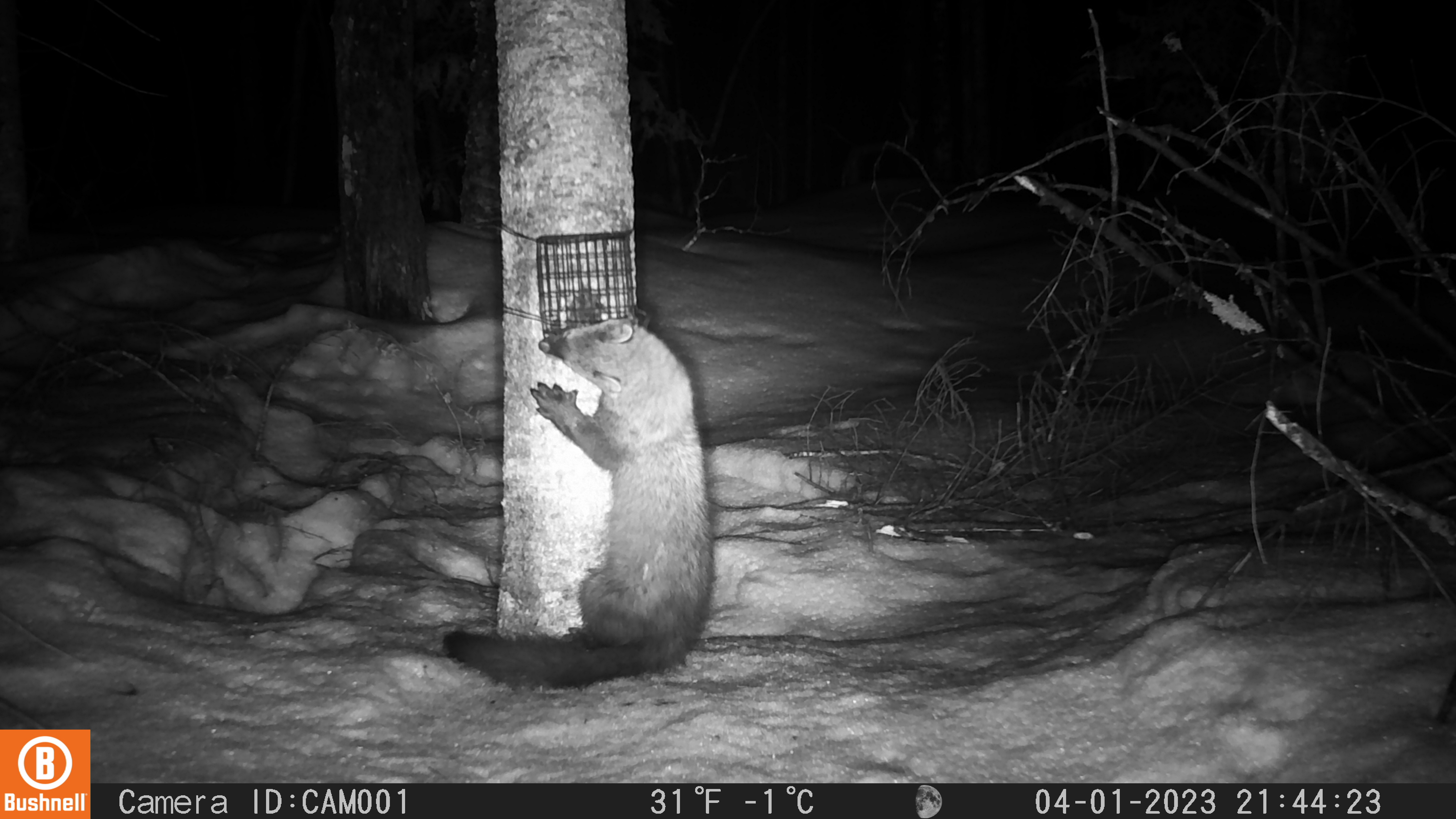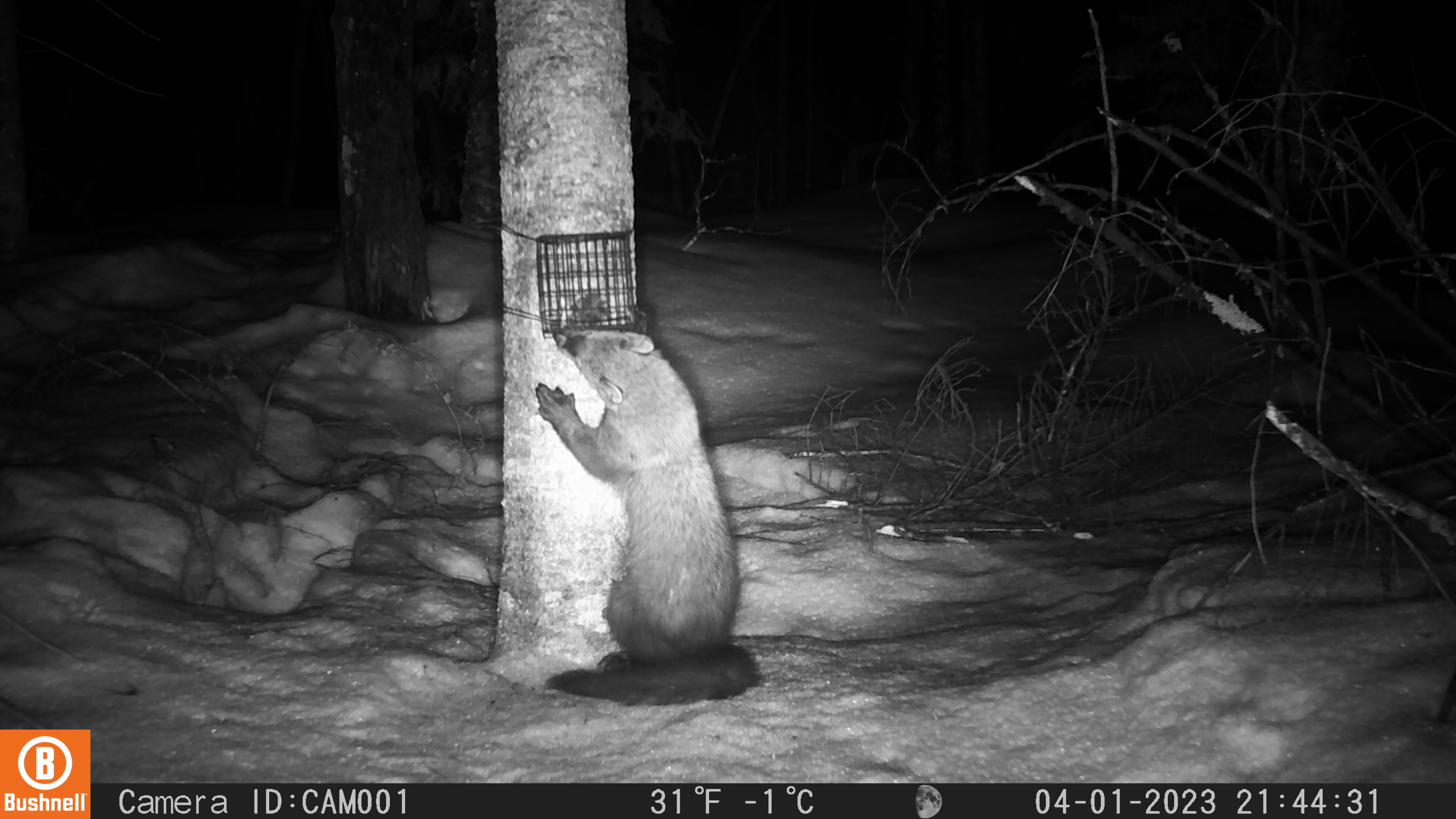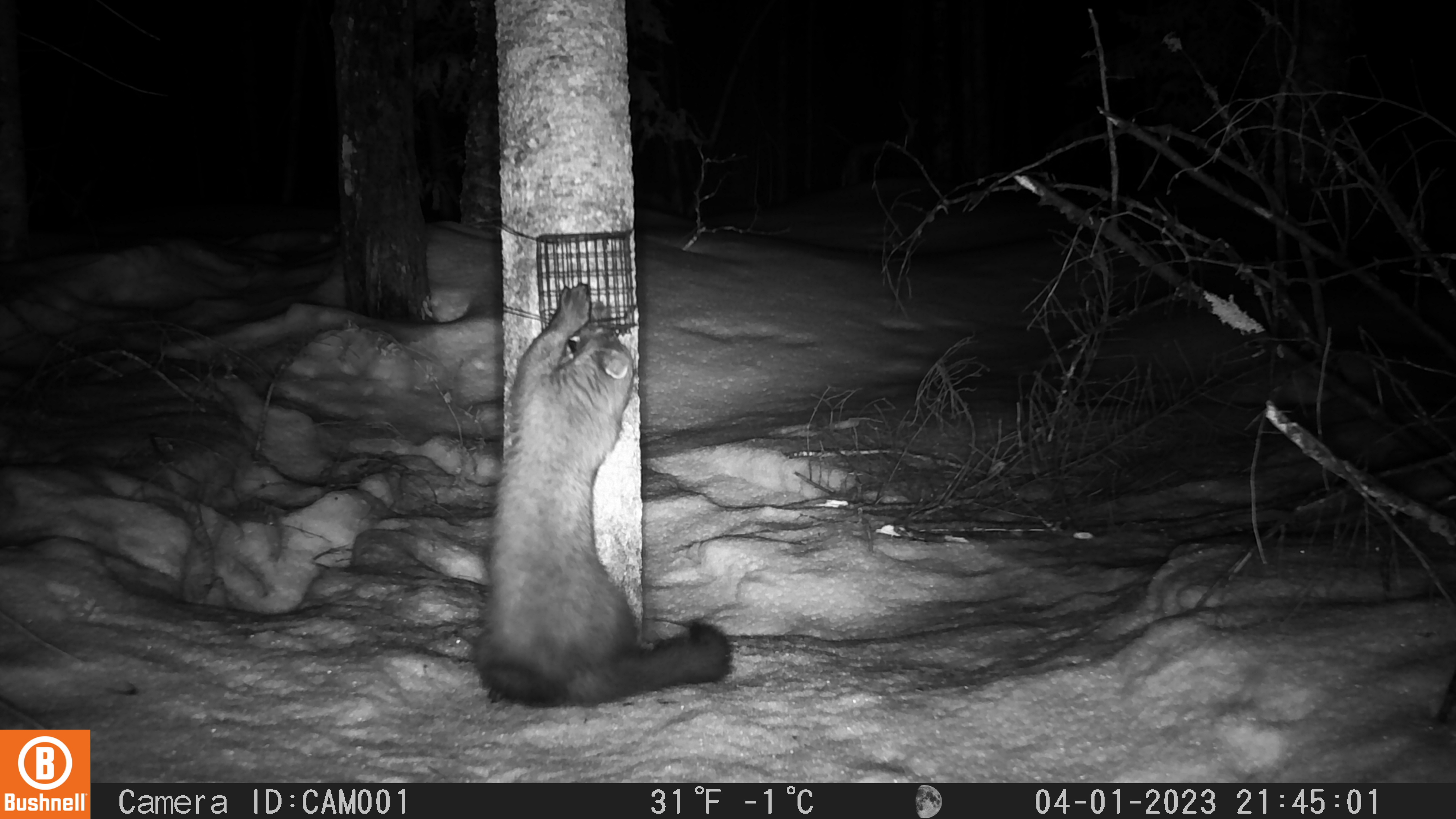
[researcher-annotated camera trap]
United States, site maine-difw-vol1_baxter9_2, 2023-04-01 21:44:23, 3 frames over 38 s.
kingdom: Animalia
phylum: Chordata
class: Mammalia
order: Carnivora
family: Mustelidae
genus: Pekania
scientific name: Pekania pennanti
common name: fisher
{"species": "fisher (Pekania pennanti)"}